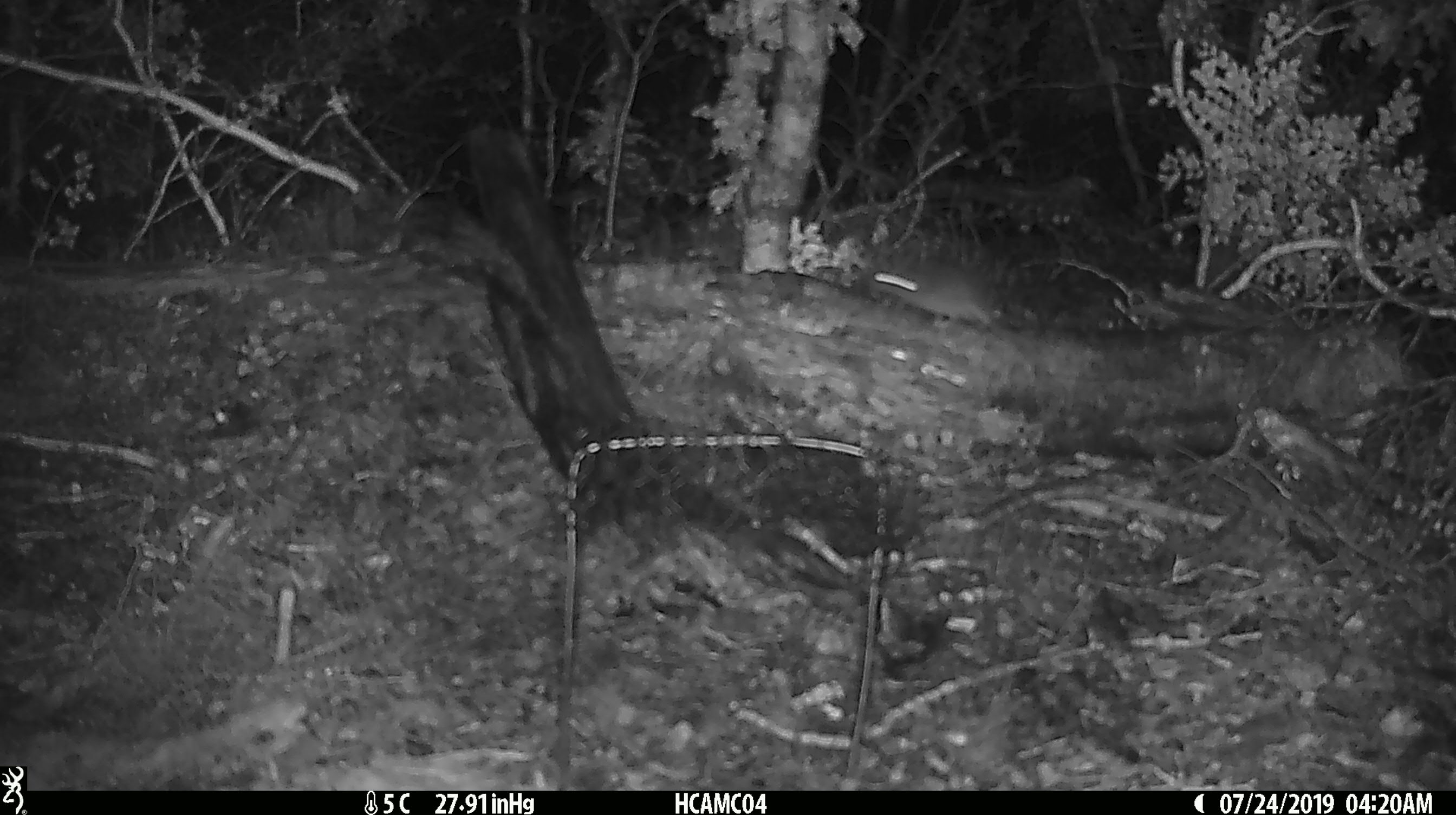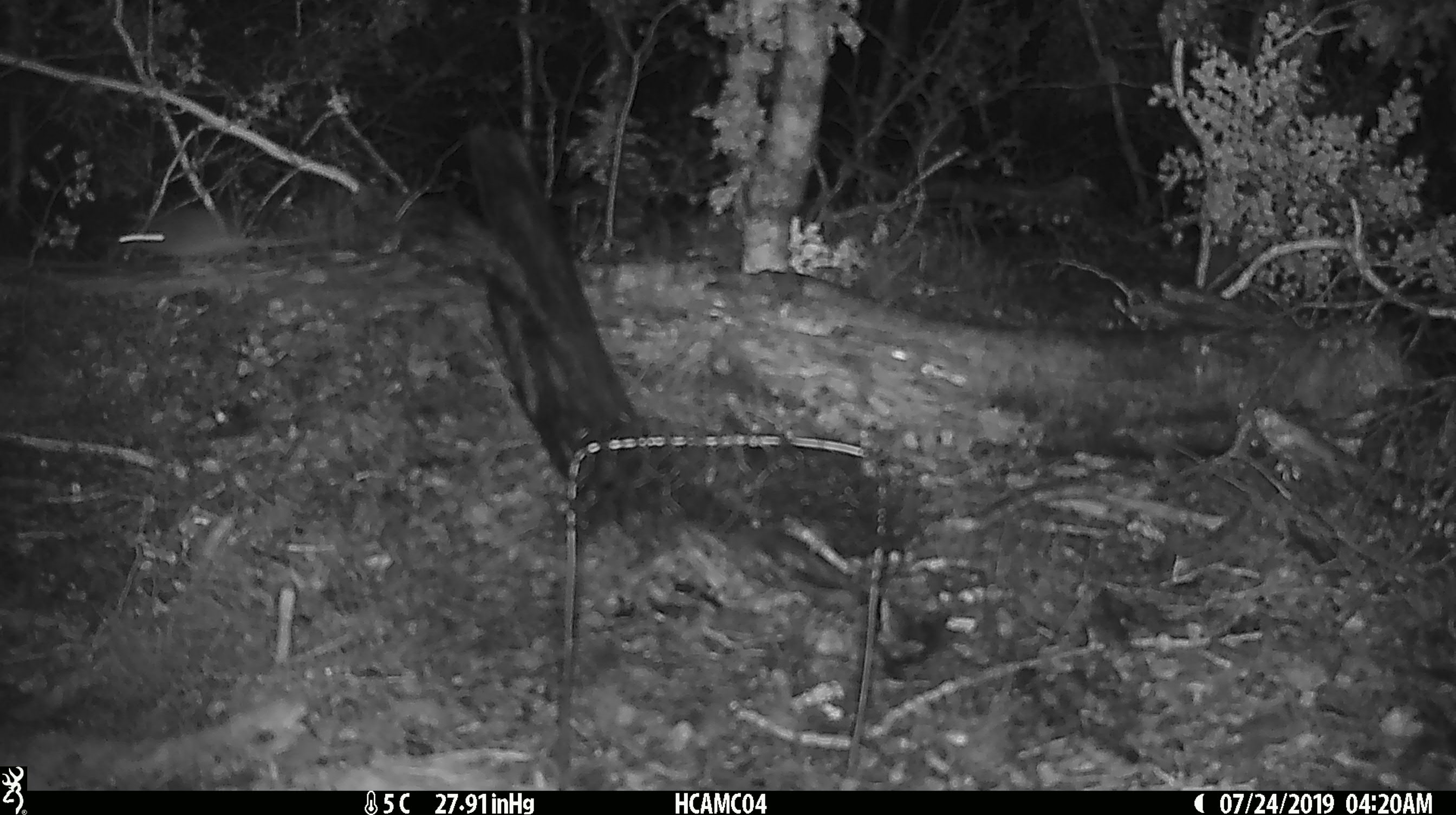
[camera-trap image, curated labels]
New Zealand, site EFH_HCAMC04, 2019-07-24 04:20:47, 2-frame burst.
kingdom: Animalia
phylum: Chordata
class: Mammalia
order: Rodentia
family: Muridae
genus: Mus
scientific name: Mus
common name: mouse